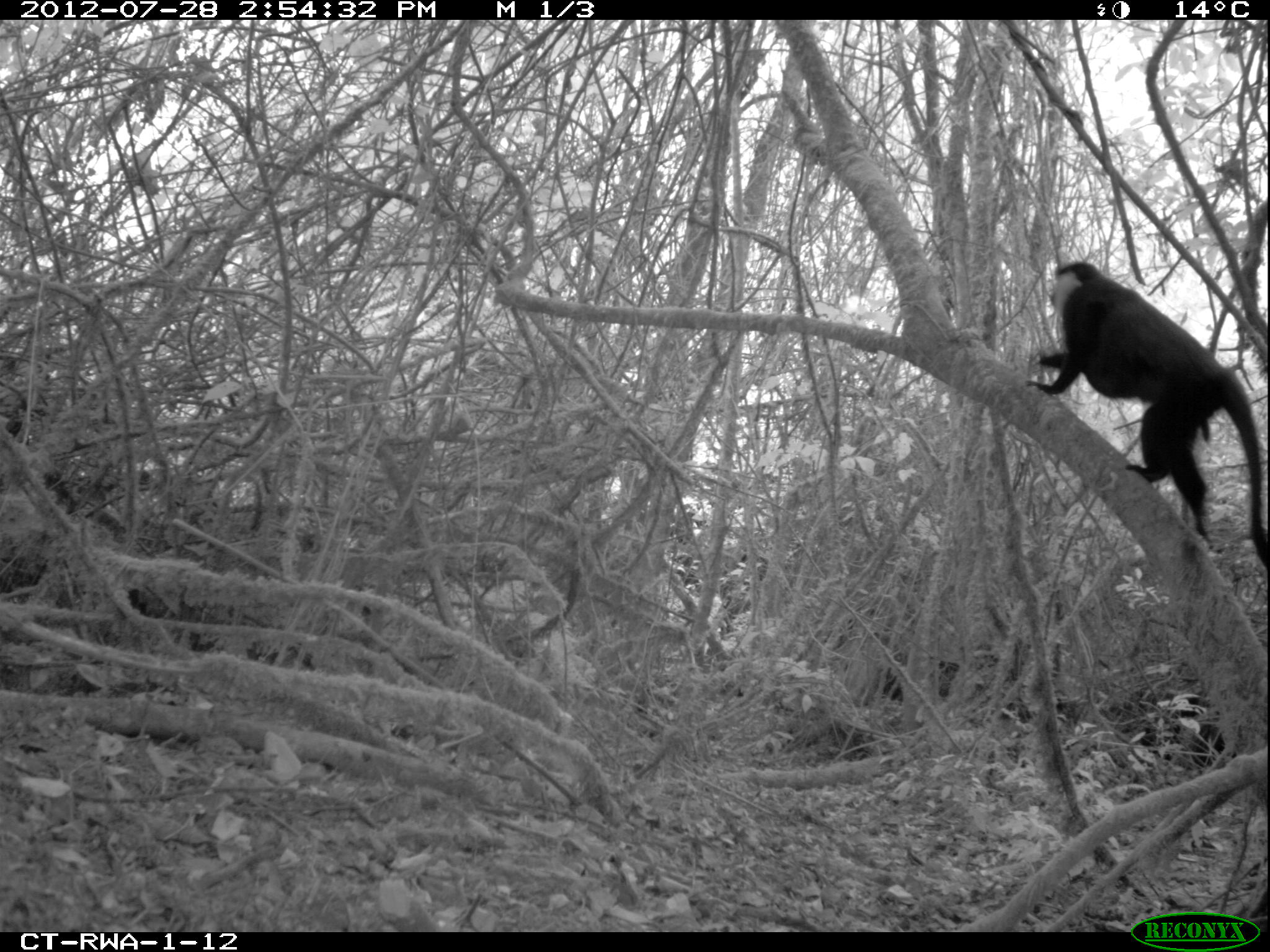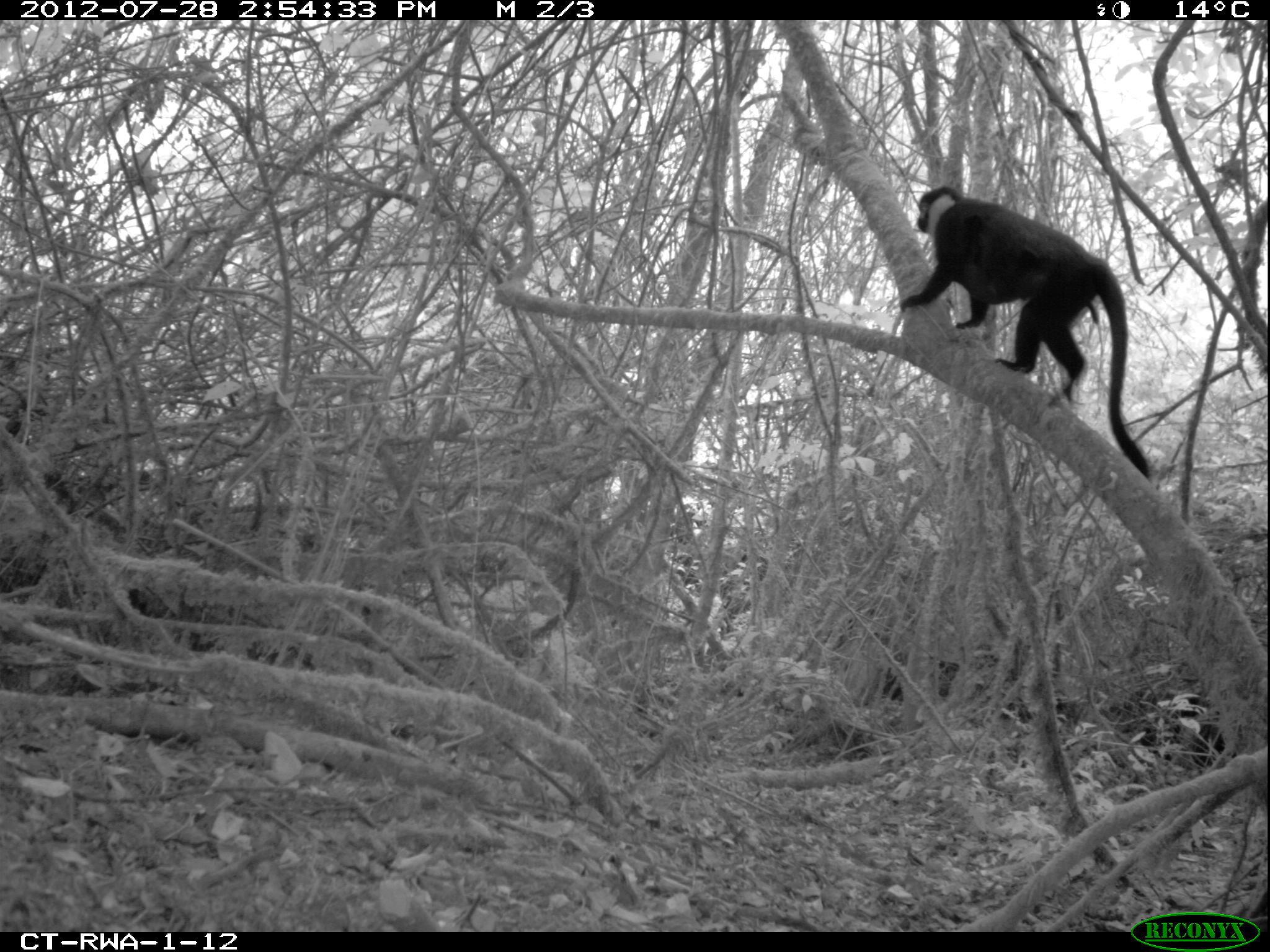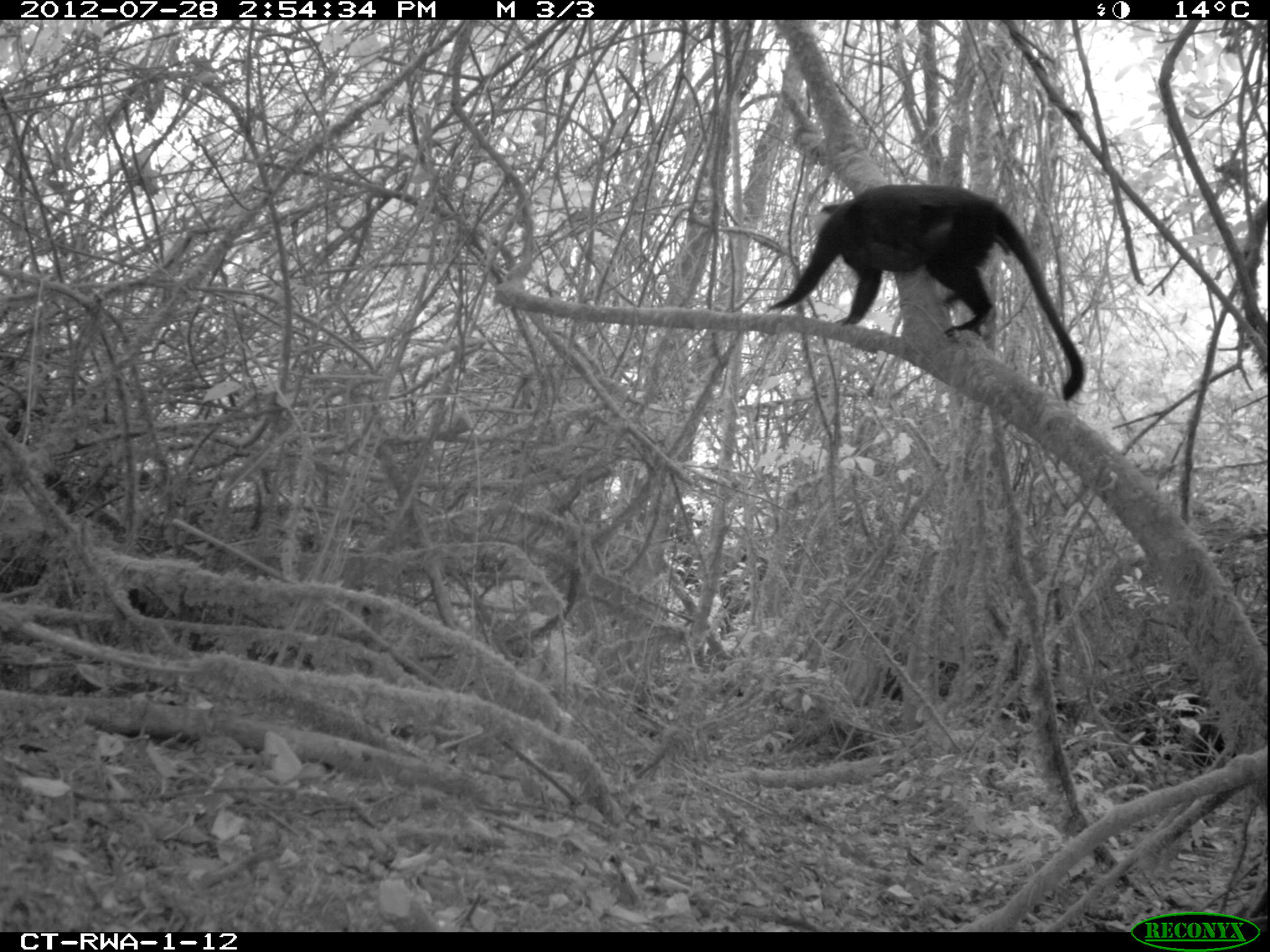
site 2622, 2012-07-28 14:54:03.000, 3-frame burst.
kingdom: Animalia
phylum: Chordata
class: Mammalia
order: Primates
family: Cercopithecidae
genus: Allochrocebus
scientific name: Allochrocebus lhoesti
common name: l'hoest's monkey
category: cercopithecus lhoesti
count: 1